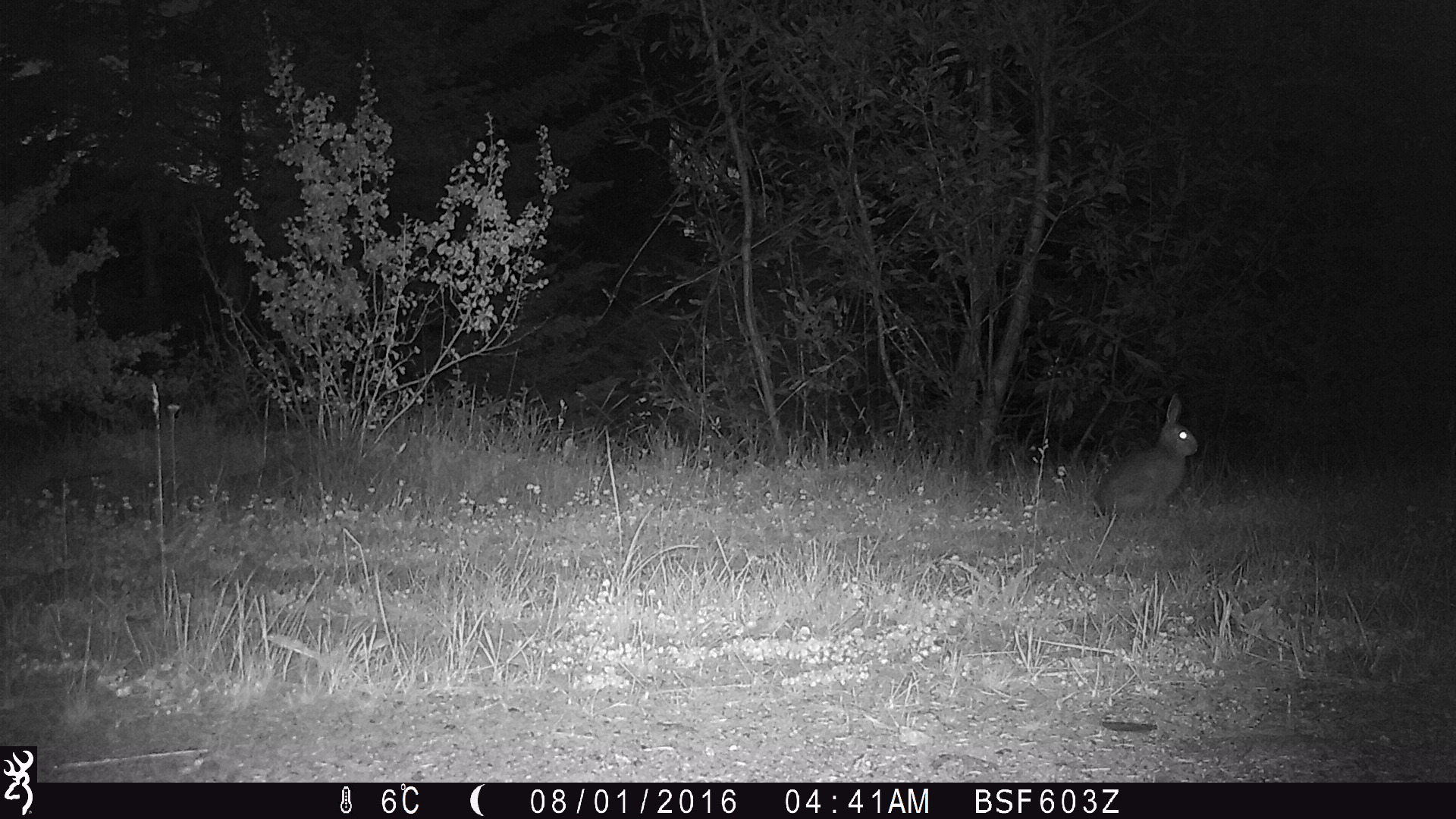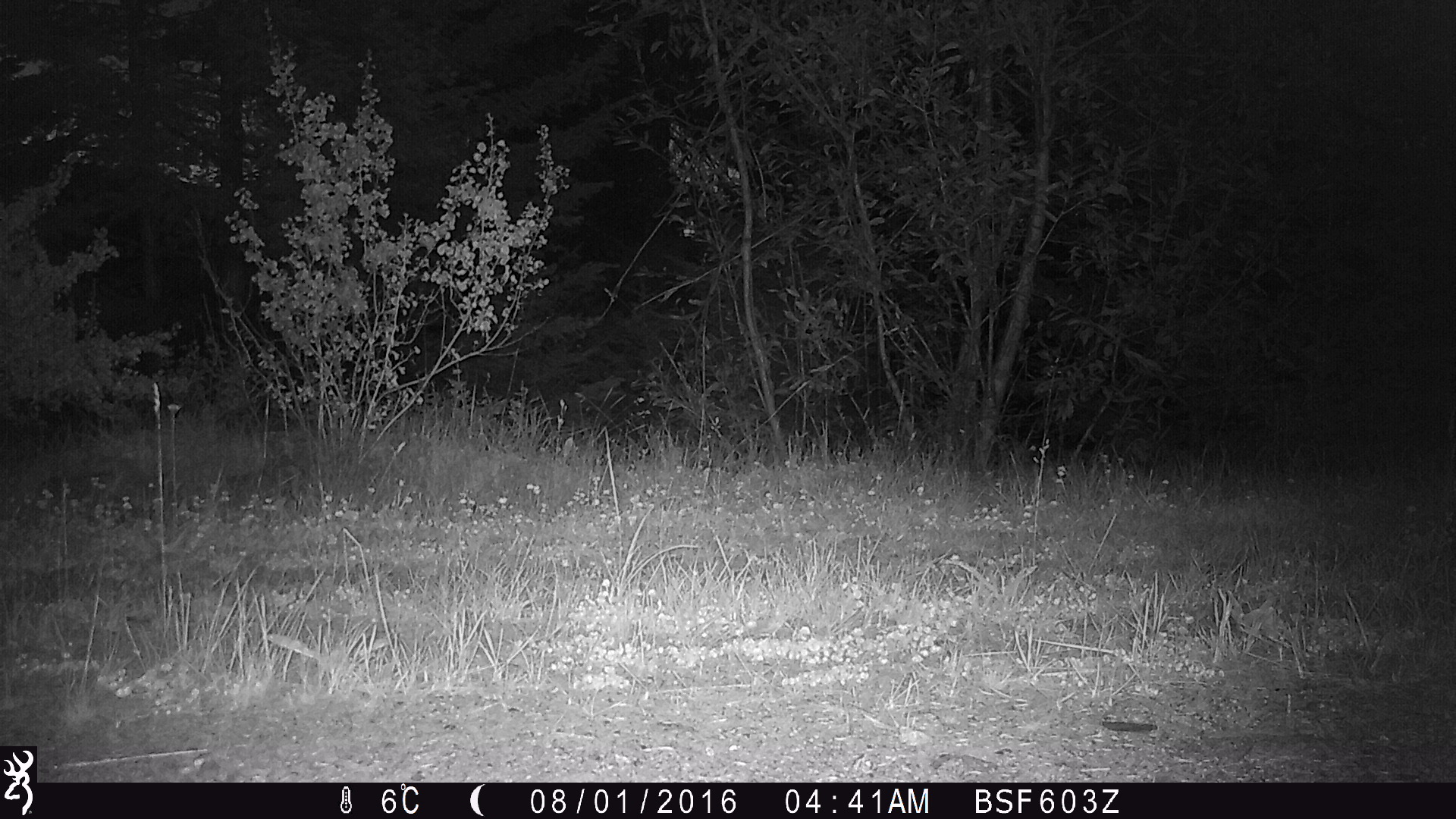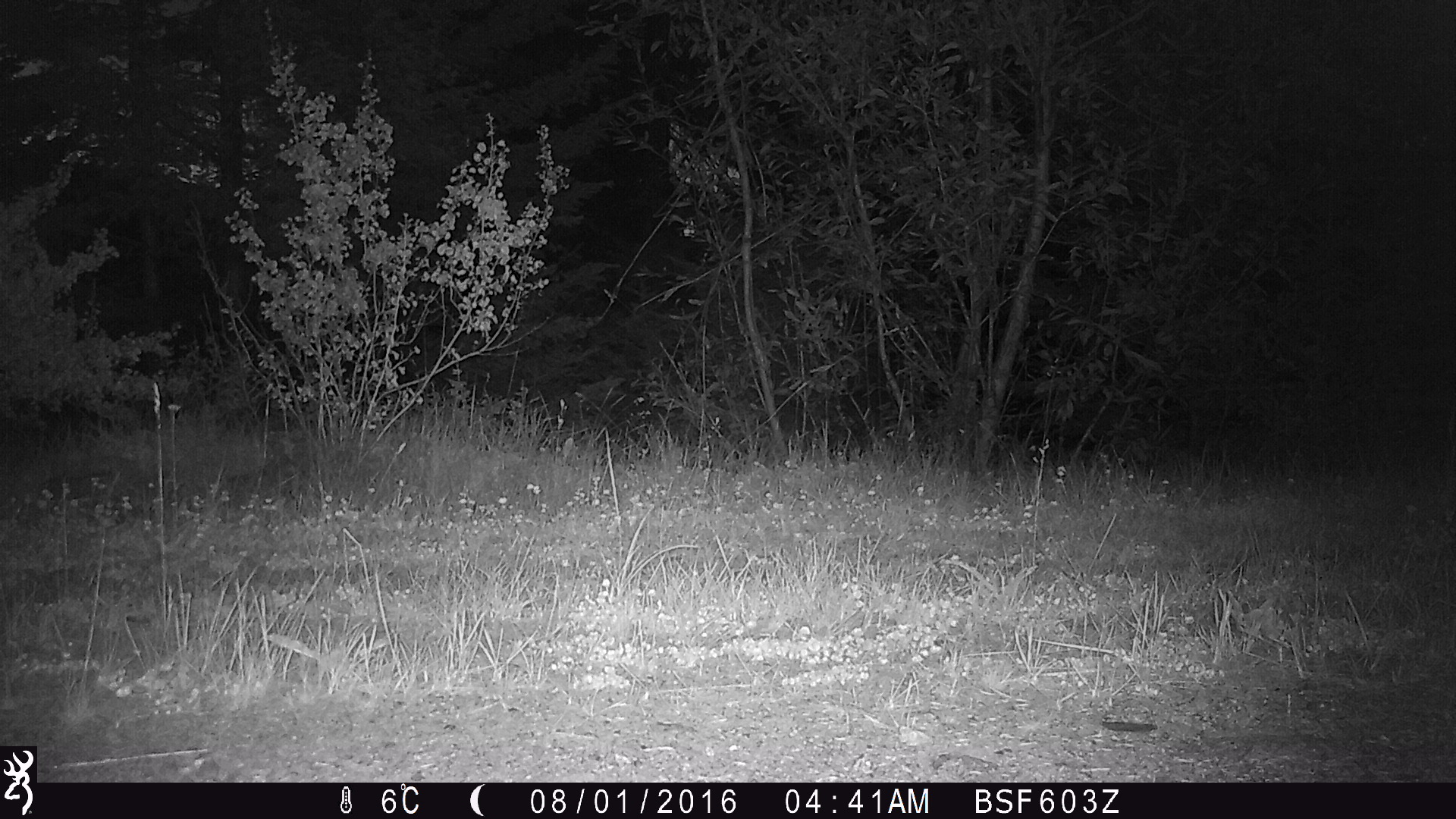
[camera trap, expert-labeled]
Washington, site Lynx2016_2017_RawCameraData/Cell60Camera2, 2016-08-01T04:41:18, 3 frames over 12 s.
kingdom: Animalia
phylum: Chordata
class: Mammalia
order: Lagomorpha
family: Leporidae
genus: Lepus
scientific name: Lepus americanus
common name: snowshoe hare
Lepus americanus (snowshoe hare). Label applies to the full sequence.